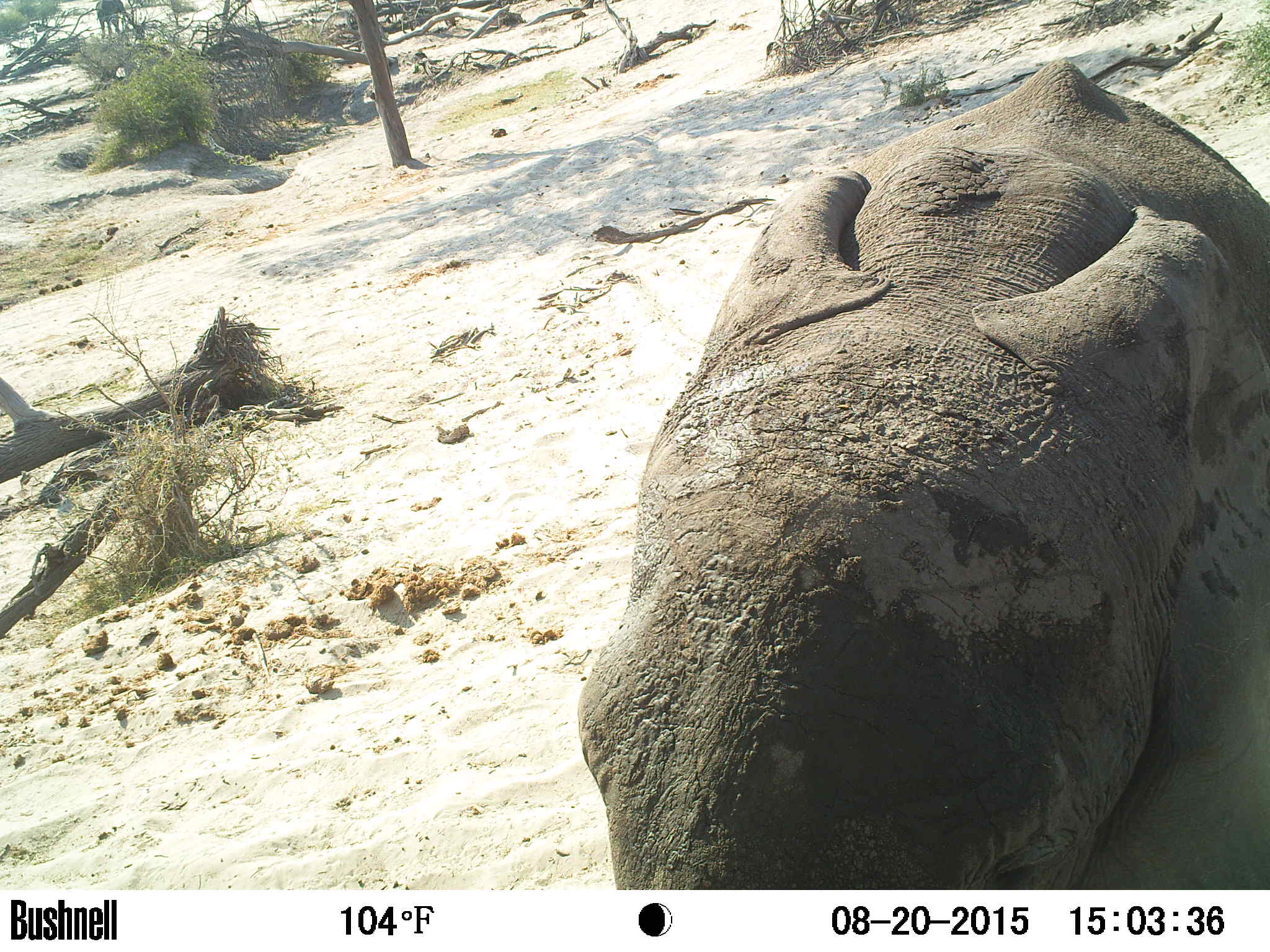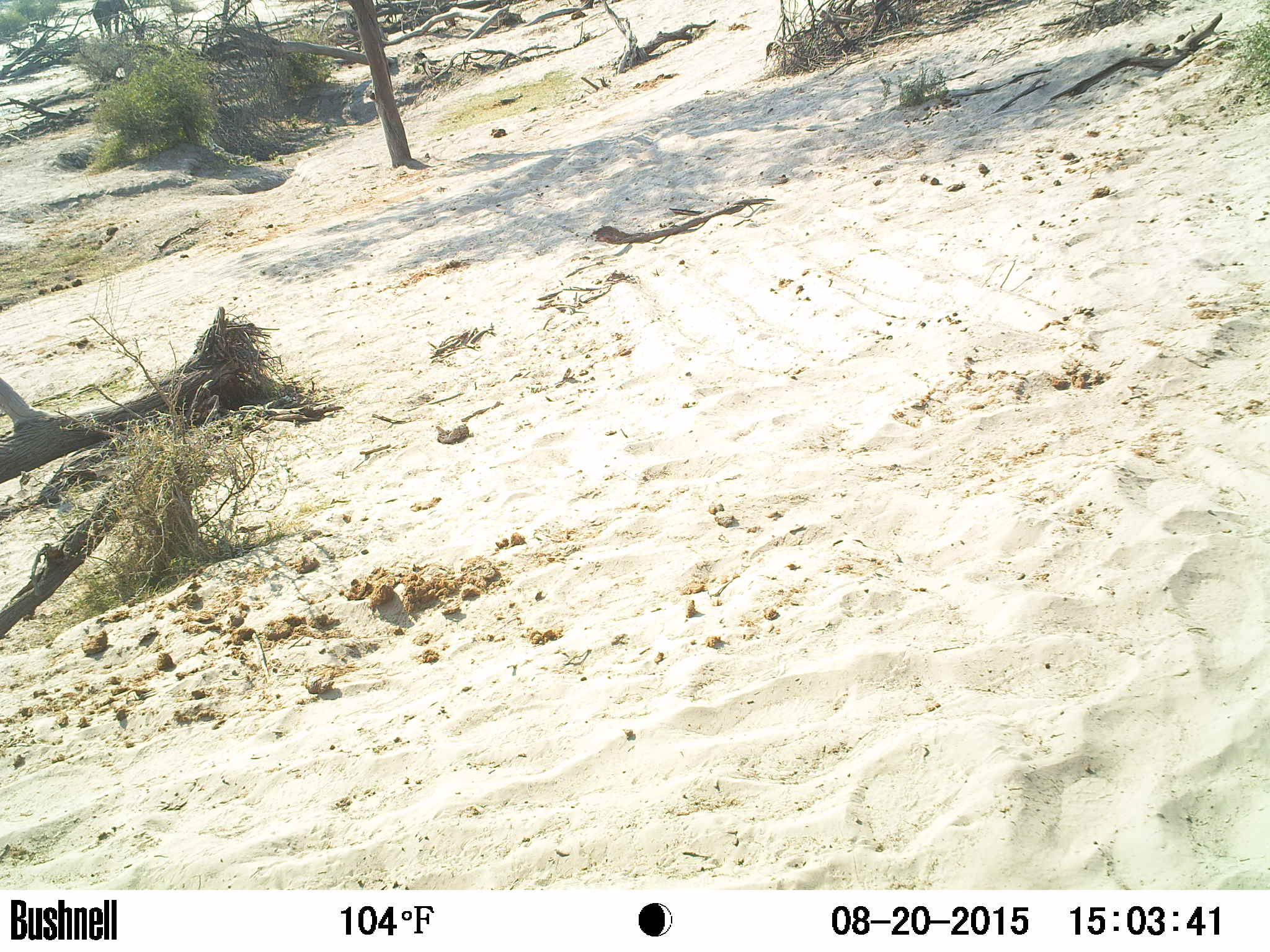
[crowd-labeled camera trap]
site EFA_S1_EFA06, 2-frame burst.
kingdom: Animalia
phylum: Chordata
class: Mammalia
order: Proboscidea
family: Elephantidae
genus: Loxodonta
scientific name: Loxodonta africana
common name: african bush elephant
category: elephant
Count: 1.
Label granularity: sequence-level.